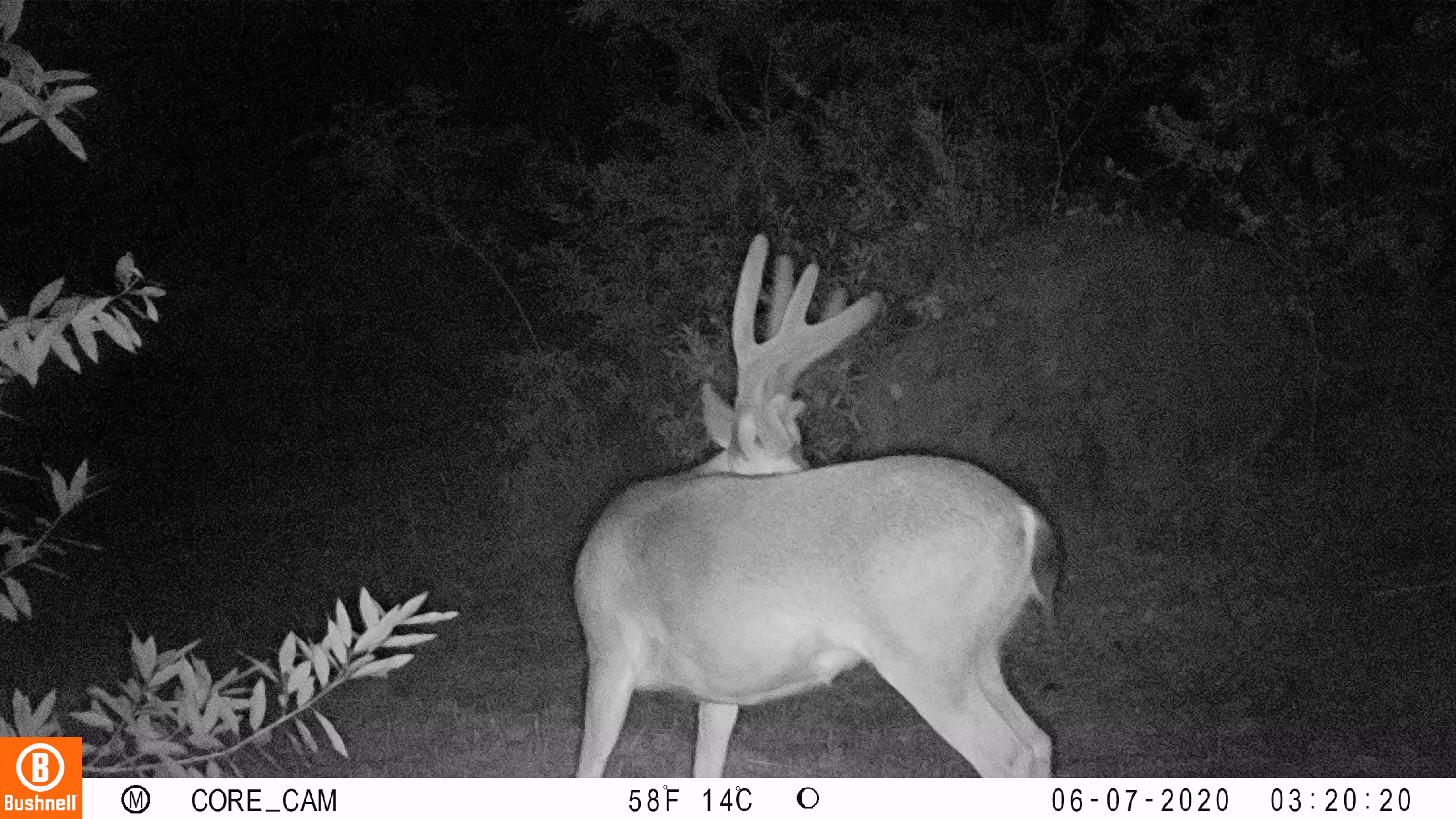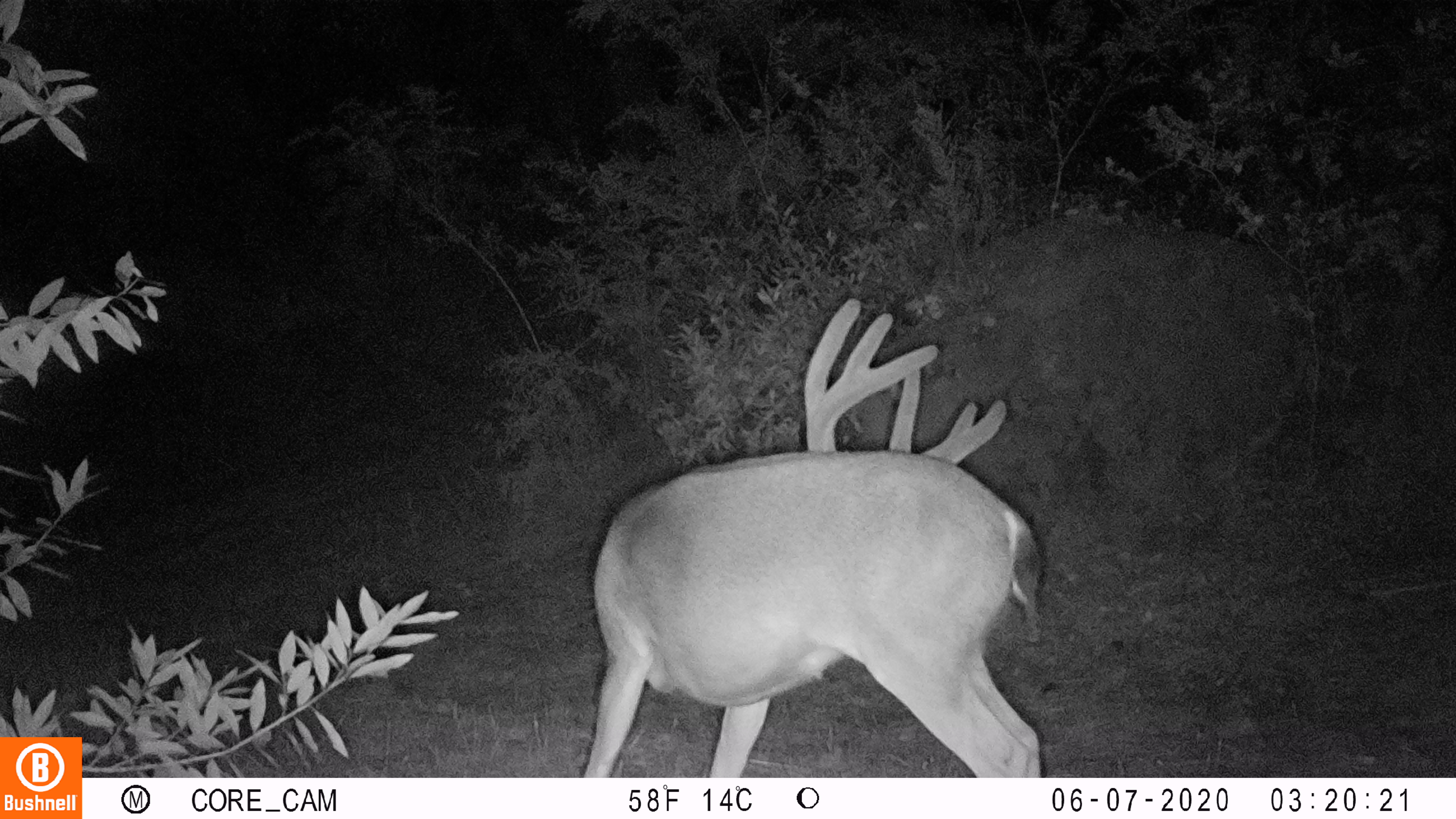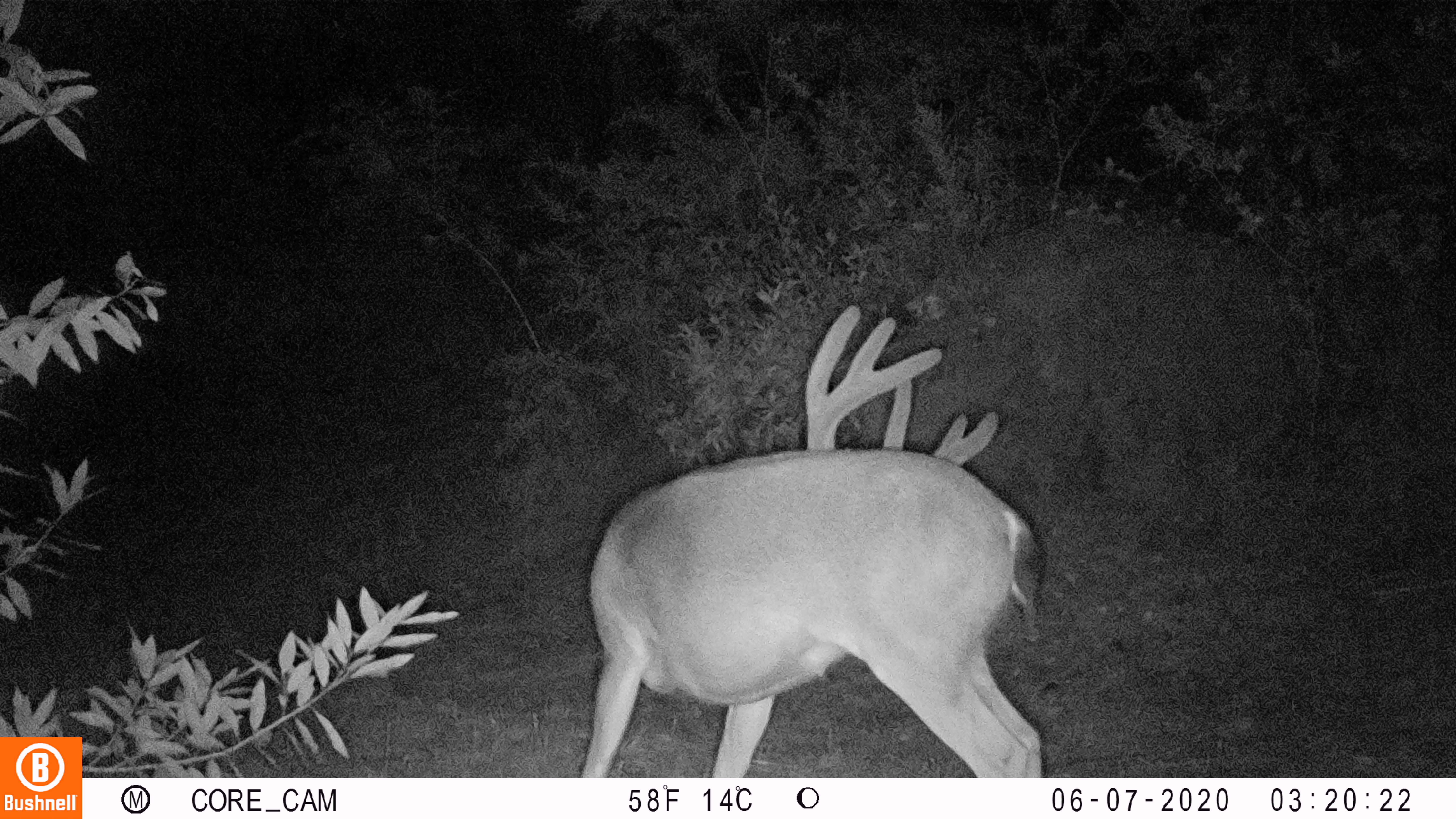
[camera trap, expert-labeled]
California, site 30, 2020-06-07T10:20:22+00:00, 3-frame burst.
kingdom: Animalia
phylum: Chordata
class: Mammalia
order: Artiodactyla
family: Cervidae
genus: Odocoileus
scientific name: Odocoileus hemionus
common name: mule deer